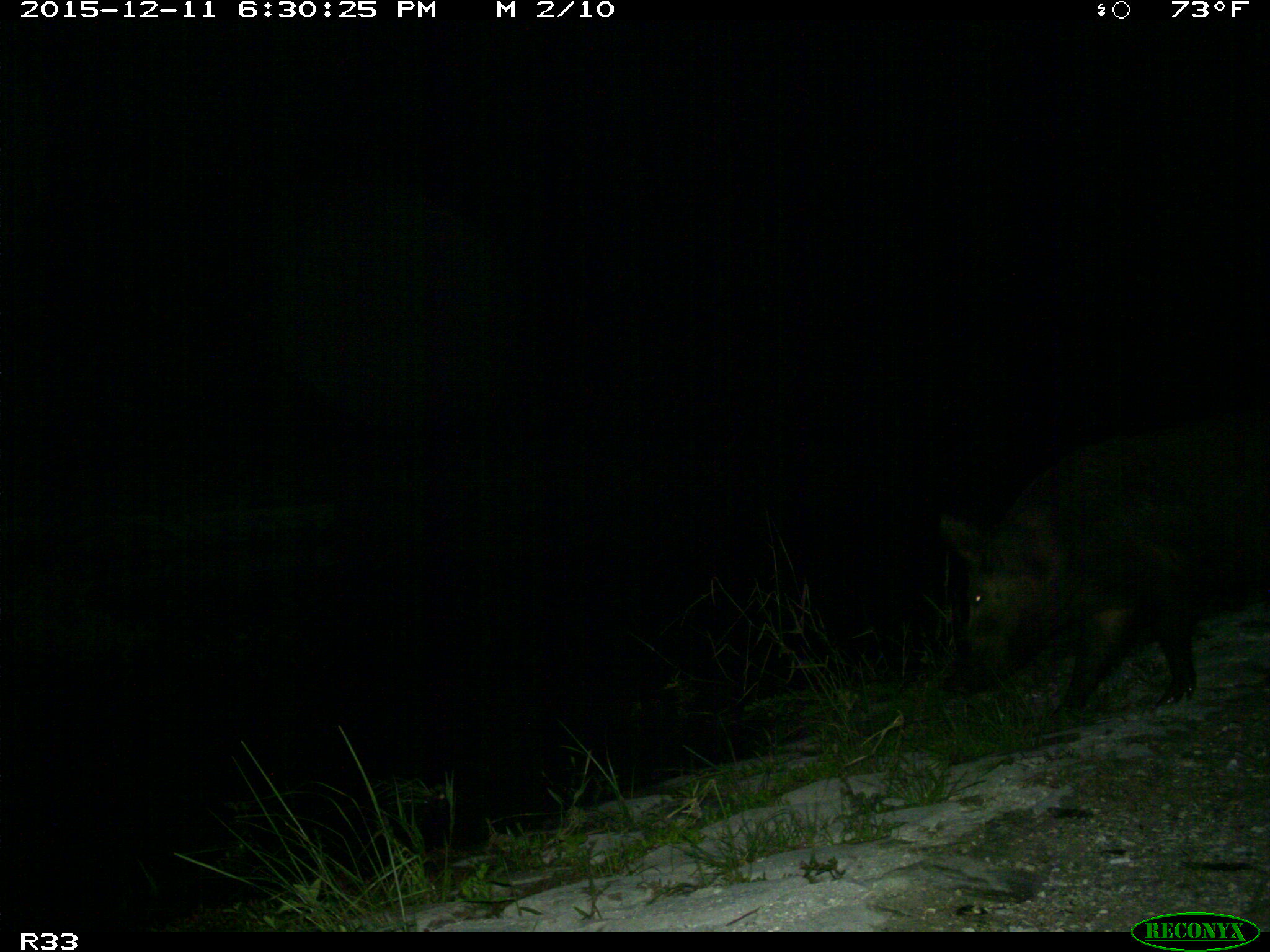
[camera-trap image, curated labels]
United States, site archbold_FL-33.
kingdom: Animalia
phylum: Chordata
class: Mammalia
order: Artiodactyla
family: Suidae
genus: Sus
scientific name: Sus scrofa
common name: wild boar